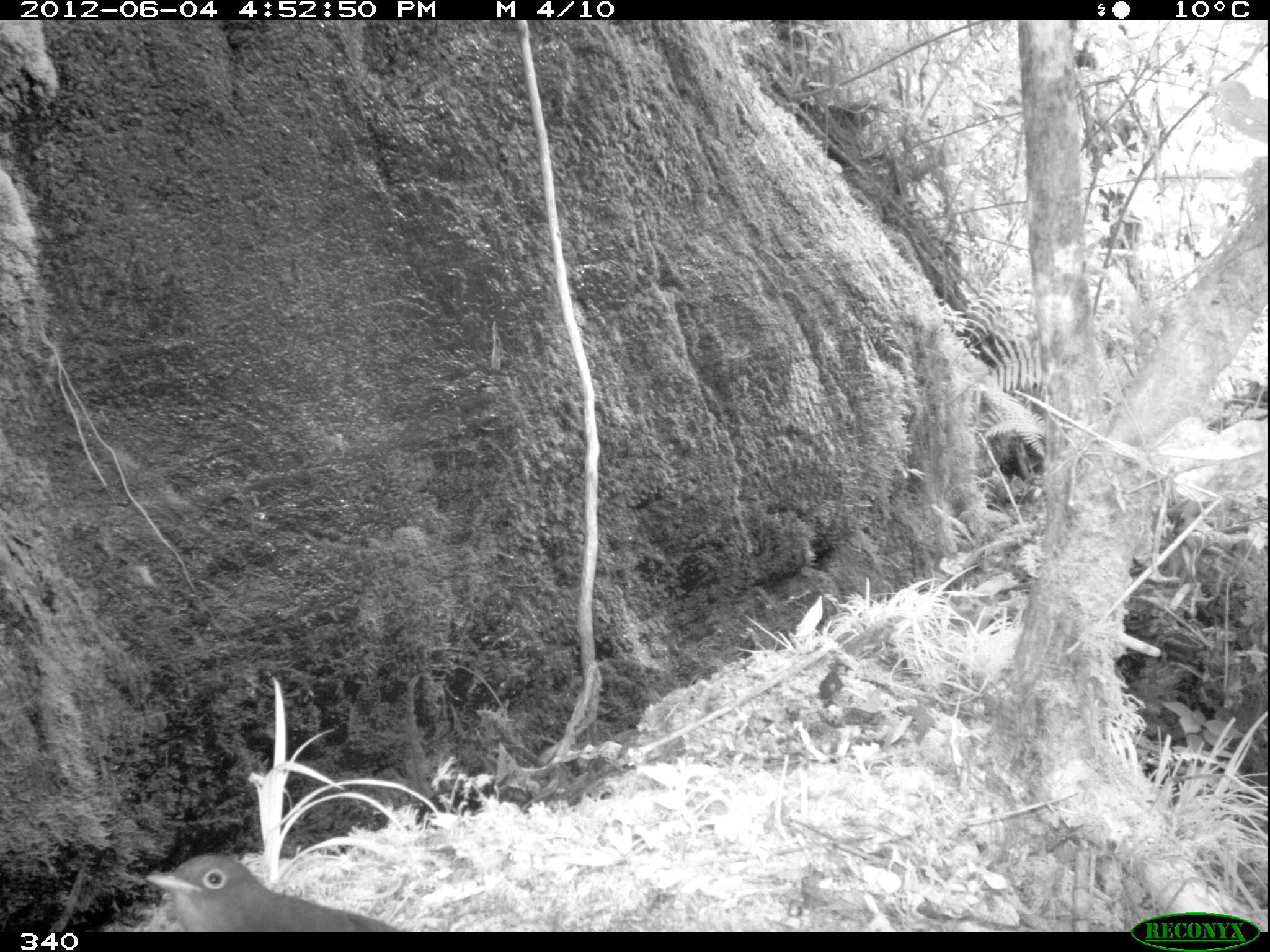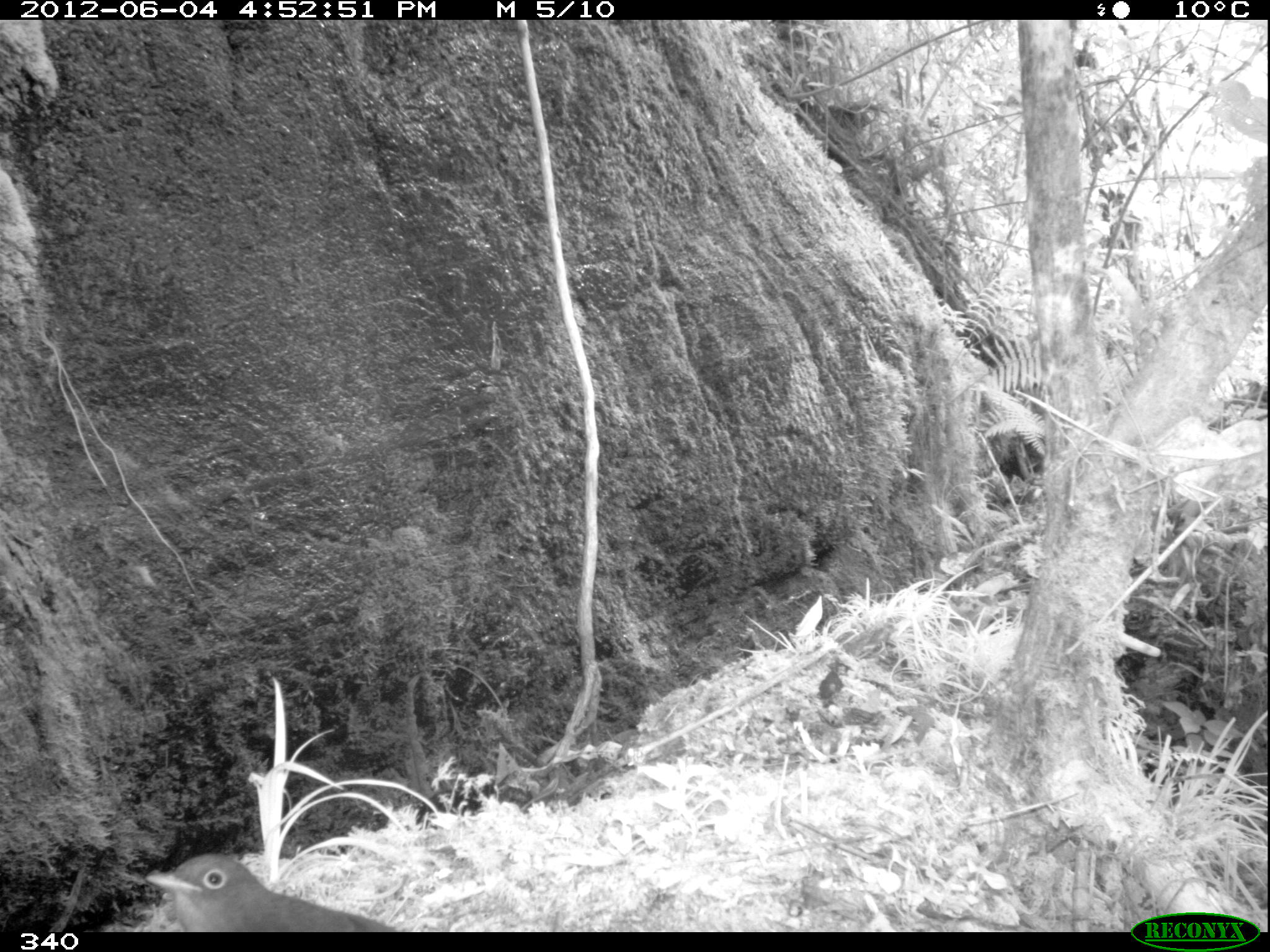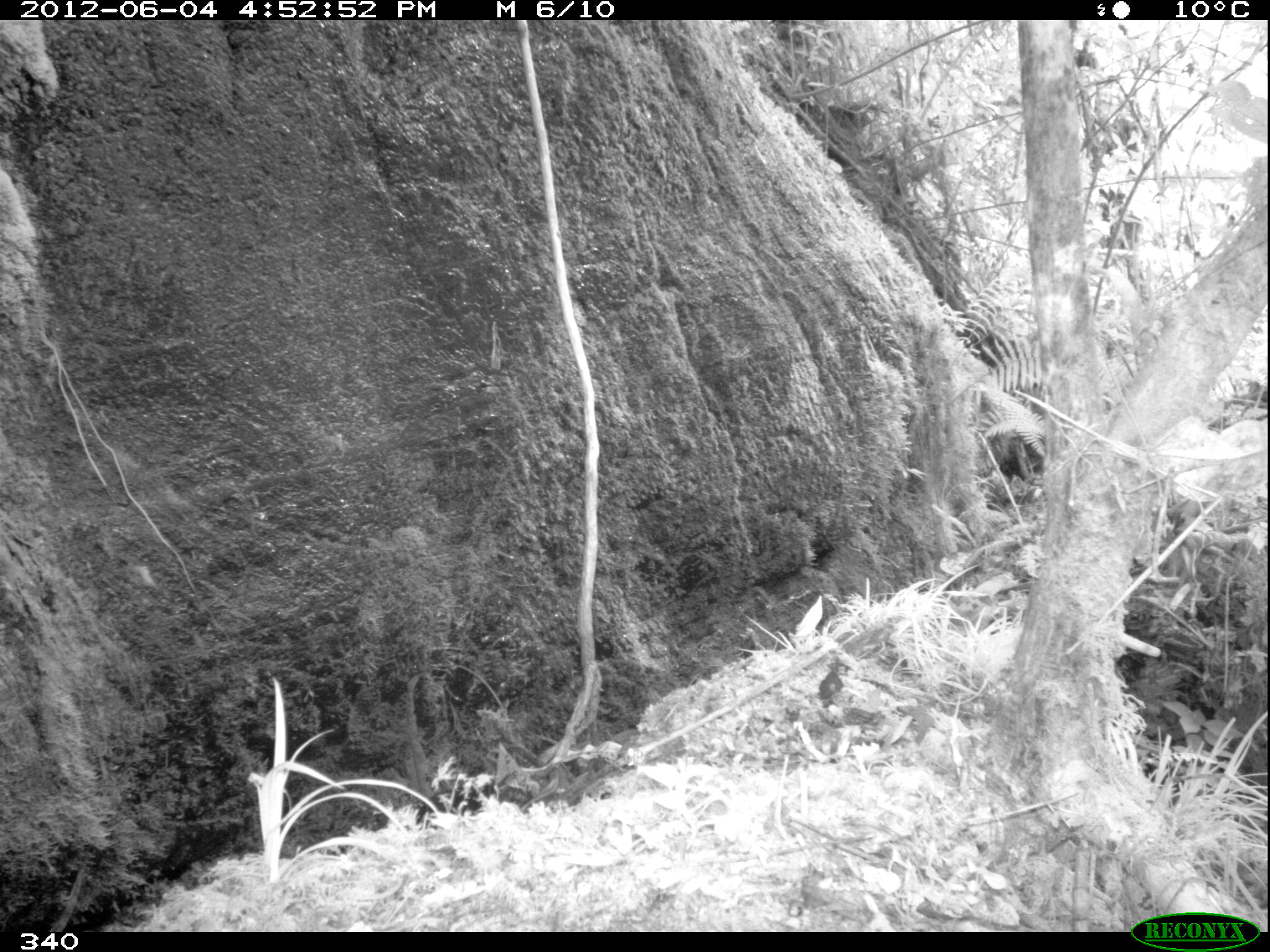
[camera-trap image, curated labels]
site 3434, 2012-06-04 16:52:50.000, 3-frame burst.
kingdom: Animalia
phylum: Chordata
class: Aves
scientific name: Aves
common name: bird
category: unknown bird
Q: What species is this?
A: Unknown bird (bird) (Aves).